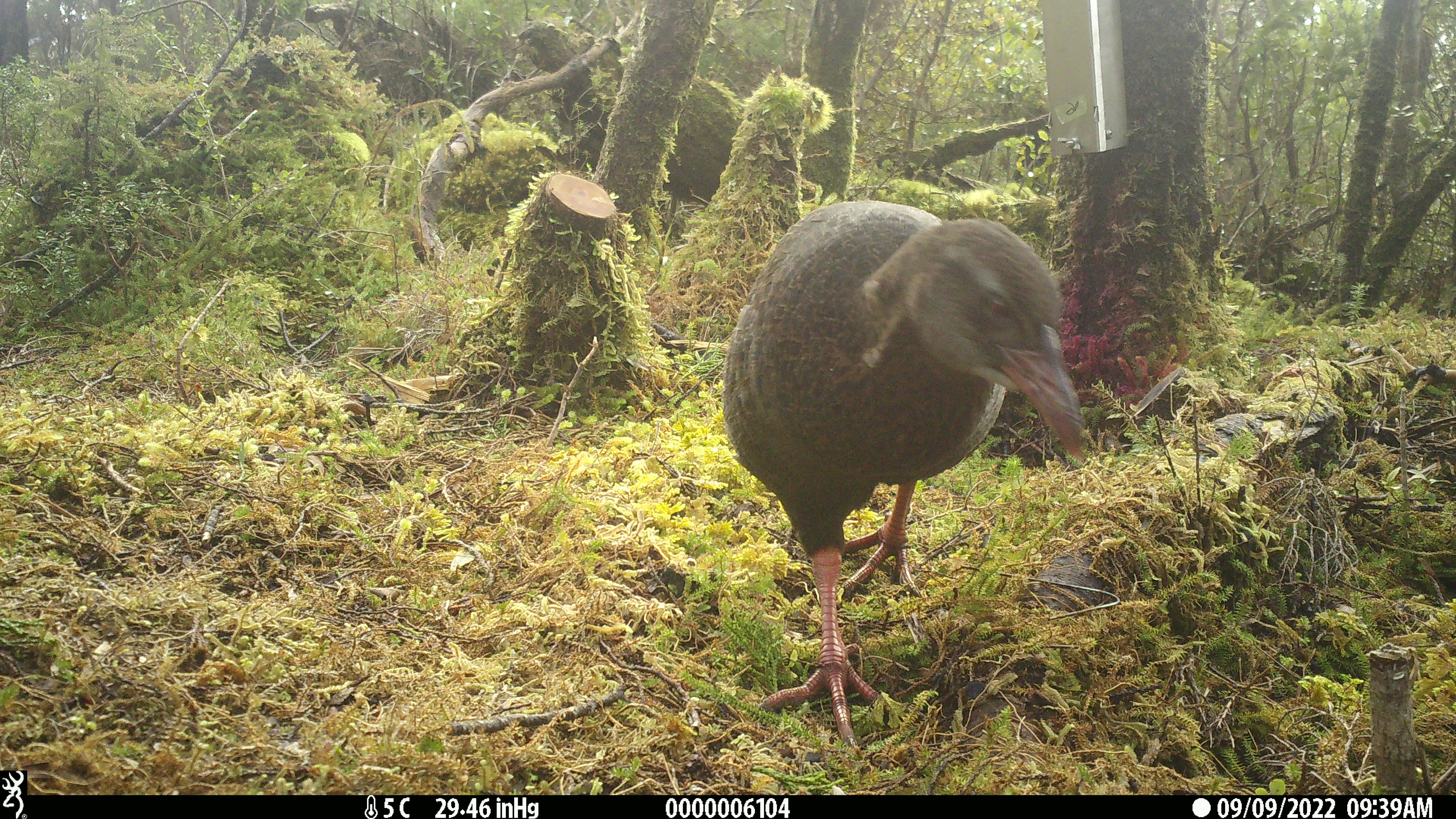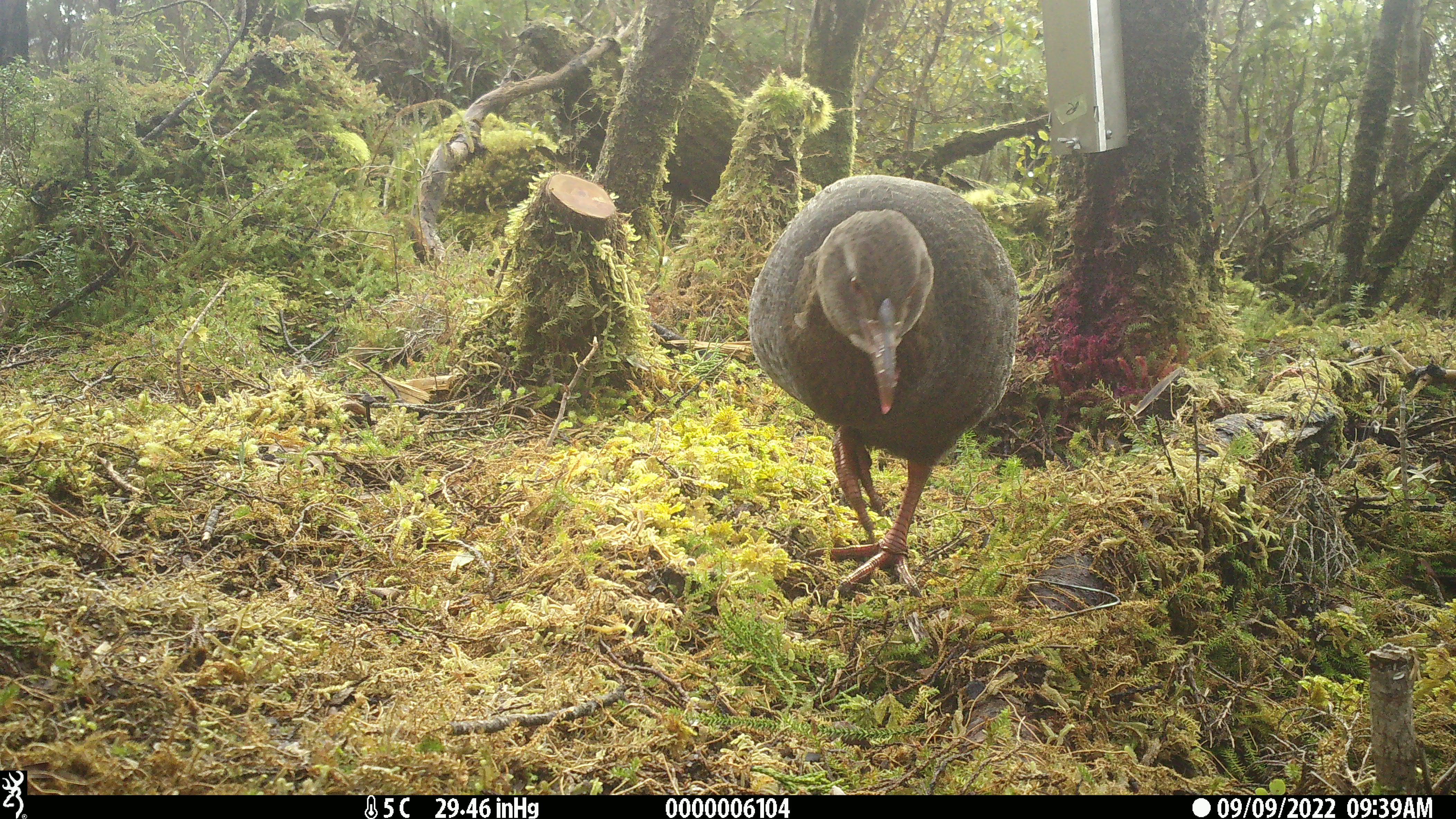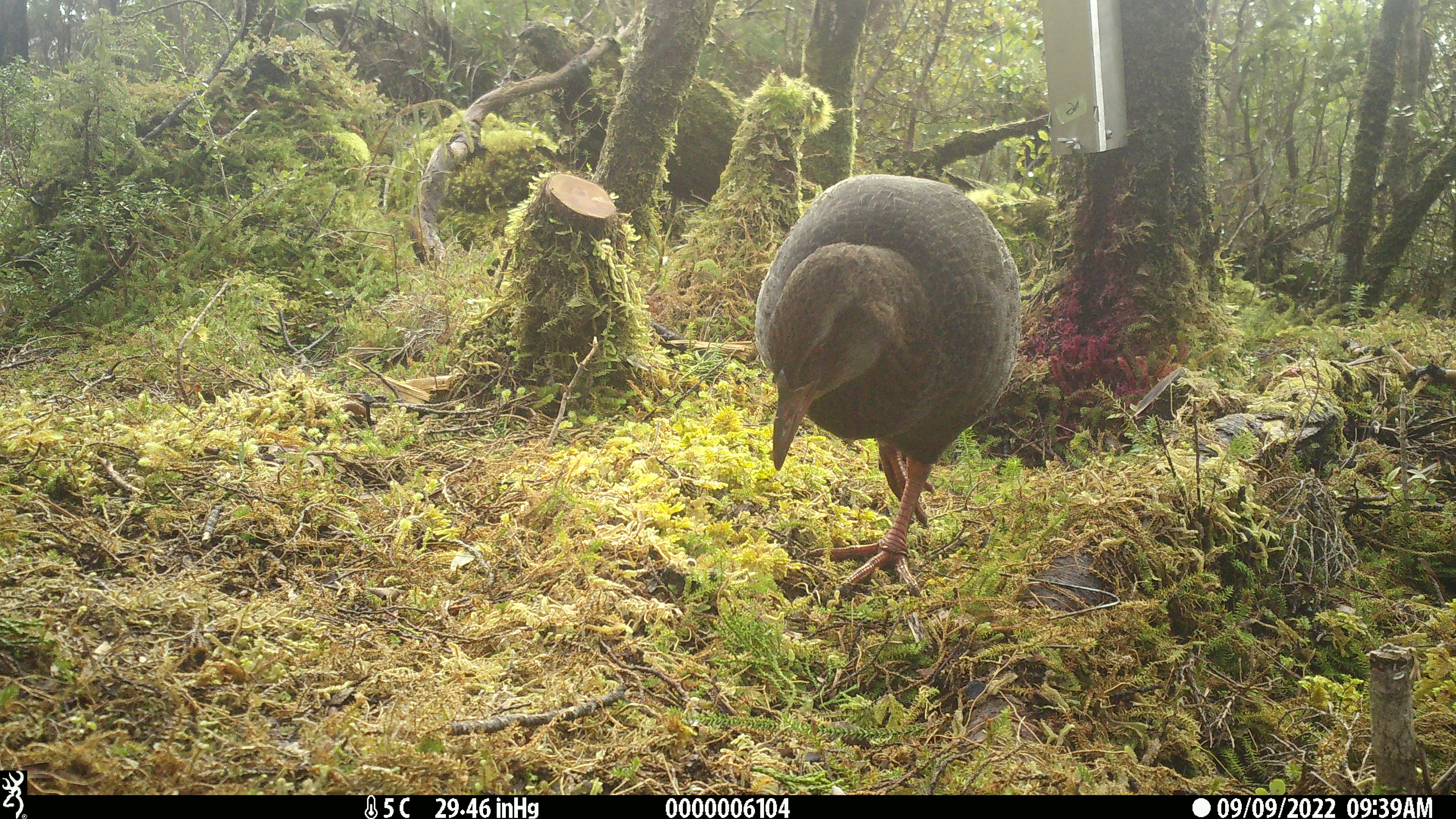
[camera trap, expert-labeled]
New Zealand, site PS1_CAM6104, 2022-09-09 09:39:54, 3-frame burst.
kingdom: Animalia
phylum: Chordata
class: Aves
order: Gruiformes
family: Rallidae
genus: Gallirallus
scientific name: Gallirallus australis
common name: weka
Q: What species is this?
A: Weka (Gallirallus australis).